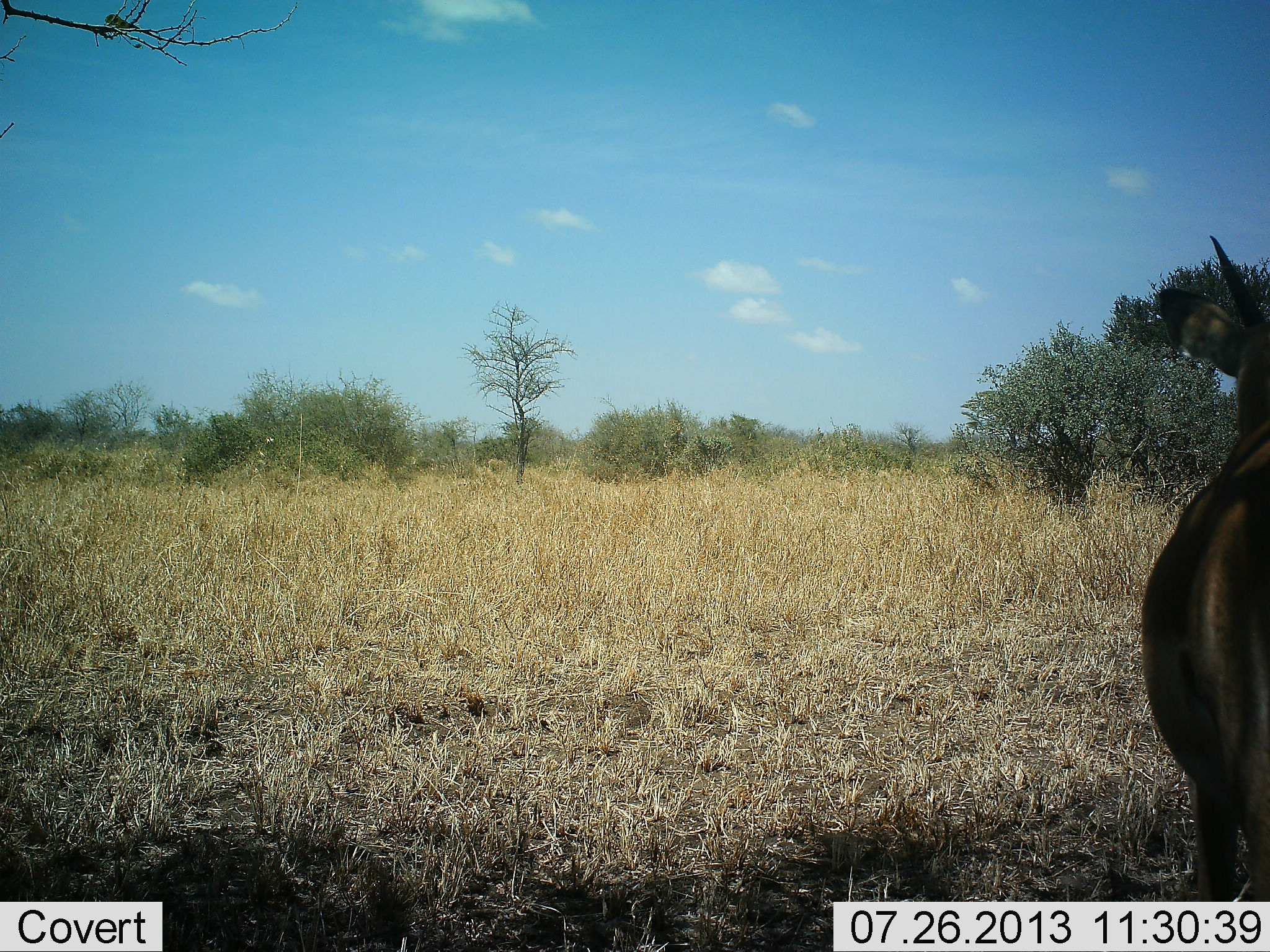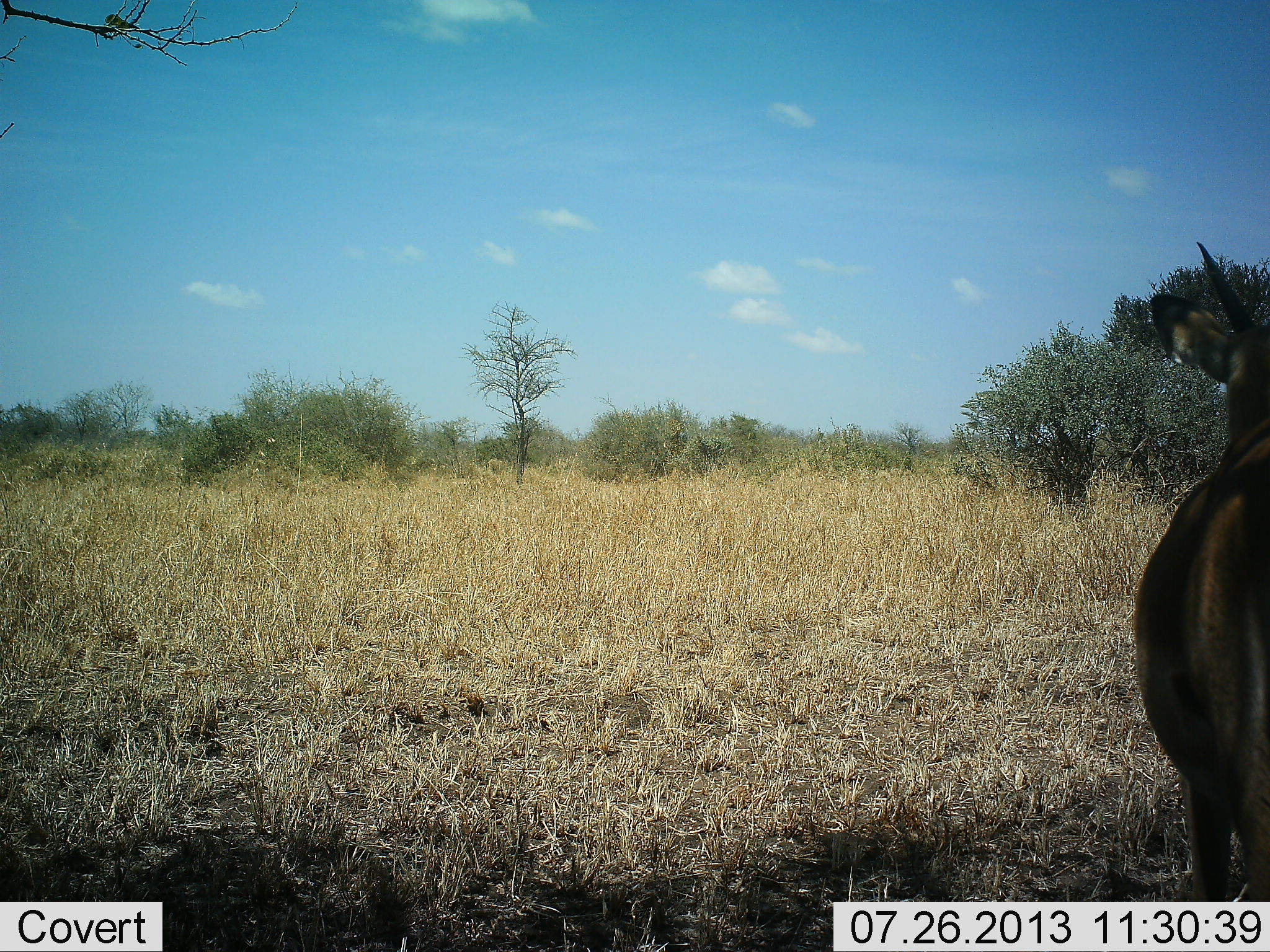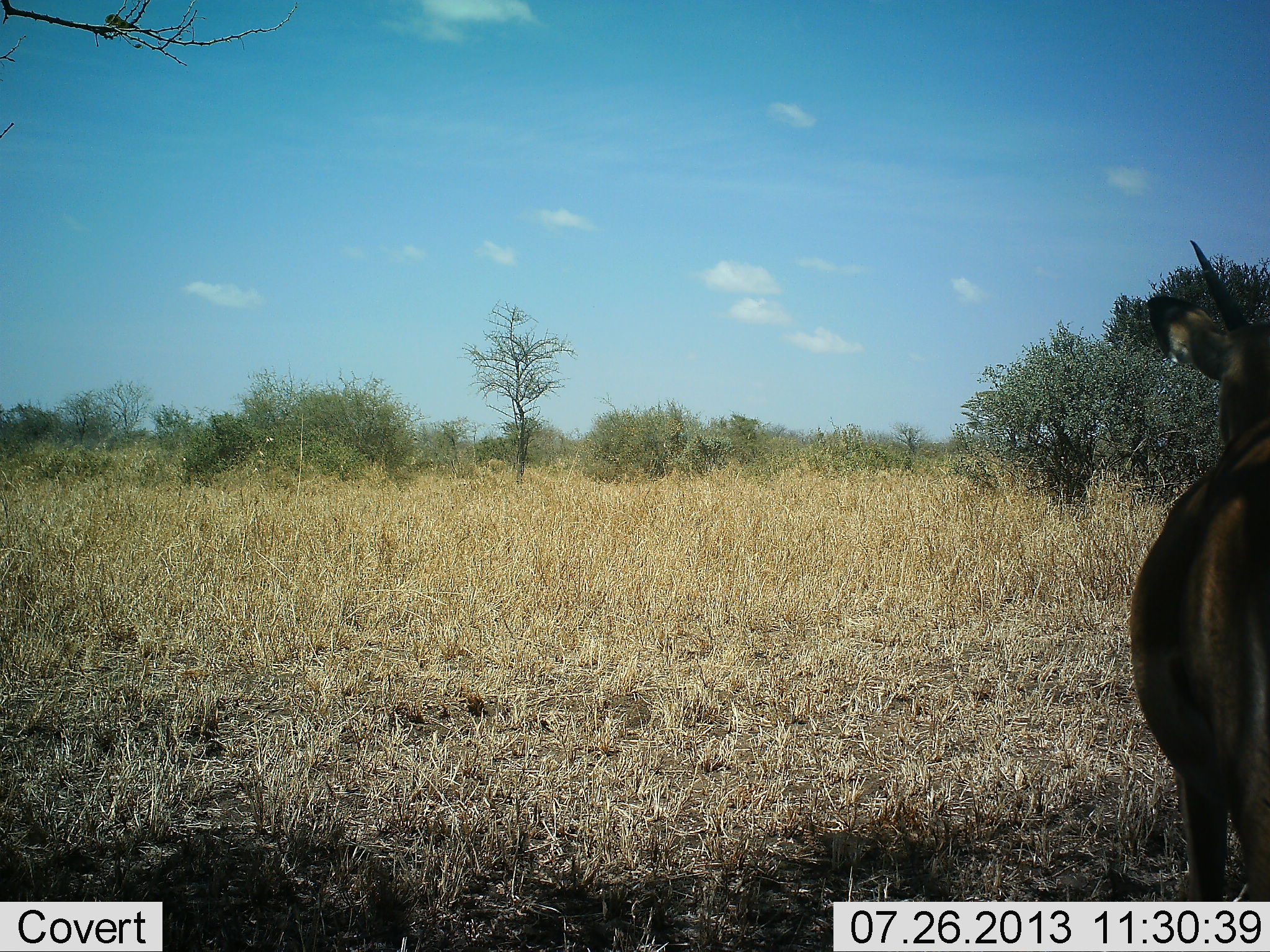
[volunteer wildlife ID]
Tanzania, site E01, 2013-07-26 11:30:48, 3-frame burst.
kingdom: Animalia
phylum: Chordata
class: Mammalia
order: Artiodactyla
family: Bovidae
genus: Nanger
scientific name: Nanger granti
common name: grant's gazelle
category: gazellegrants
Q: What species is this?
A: Gazellegrants (grant's gazelle) (Nanger granti).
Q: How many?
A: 1.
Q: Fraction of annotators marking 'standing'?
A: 100%.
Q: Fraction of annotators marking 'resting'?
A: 0%.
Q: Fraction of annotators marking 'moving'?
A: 0%.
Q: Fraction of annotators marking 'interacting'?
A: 0%.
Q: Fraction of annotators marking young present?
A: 0%.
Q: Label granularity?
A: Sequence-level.